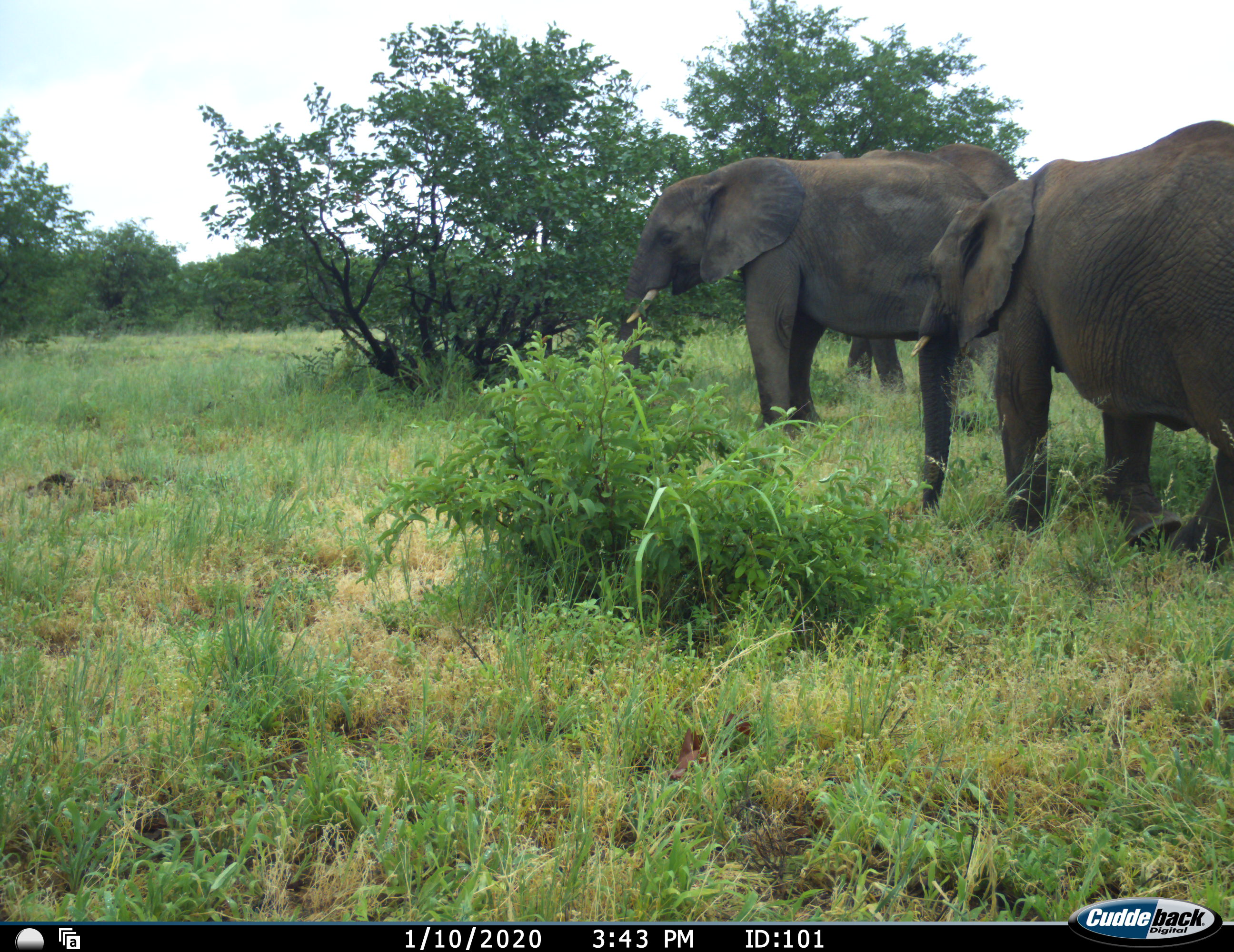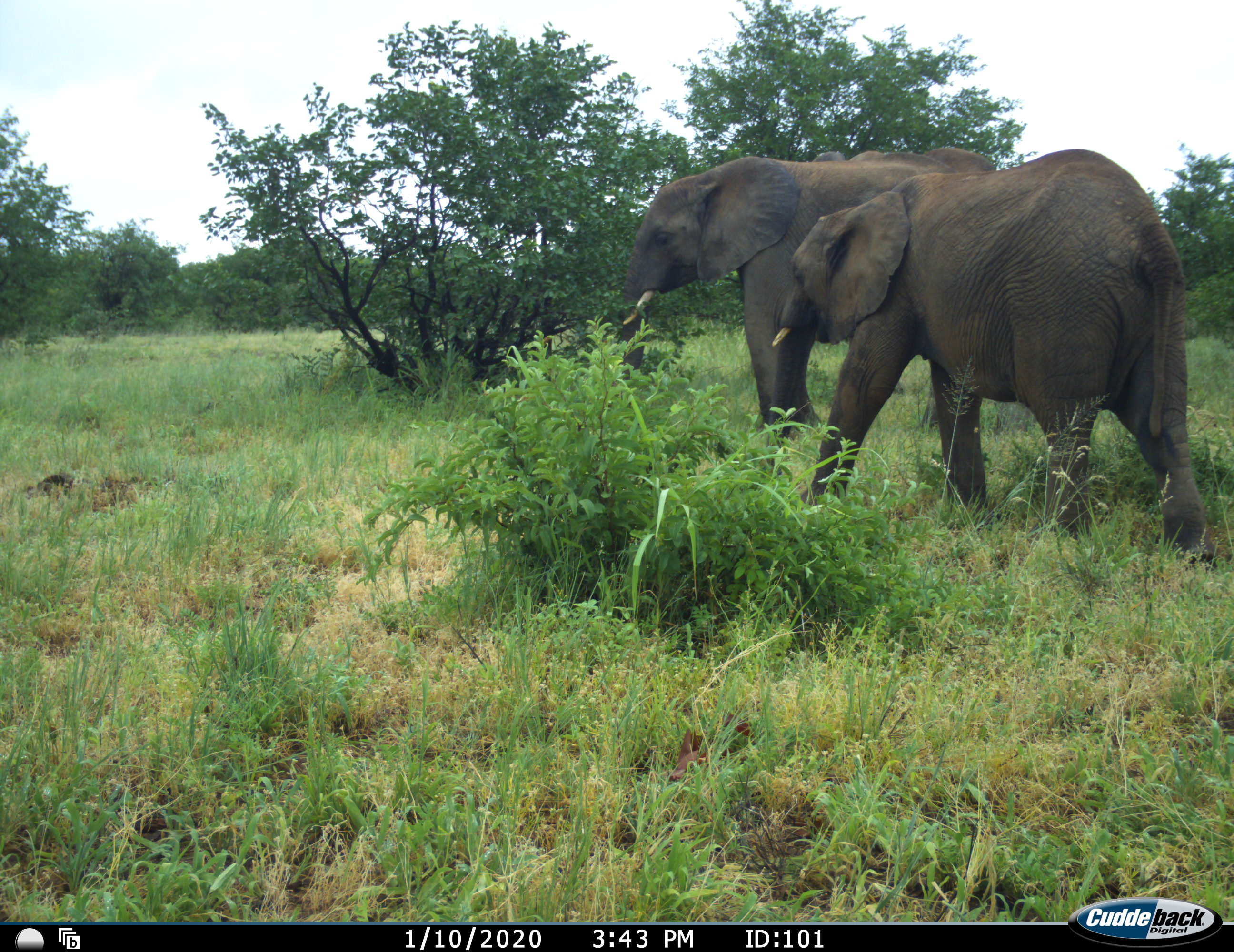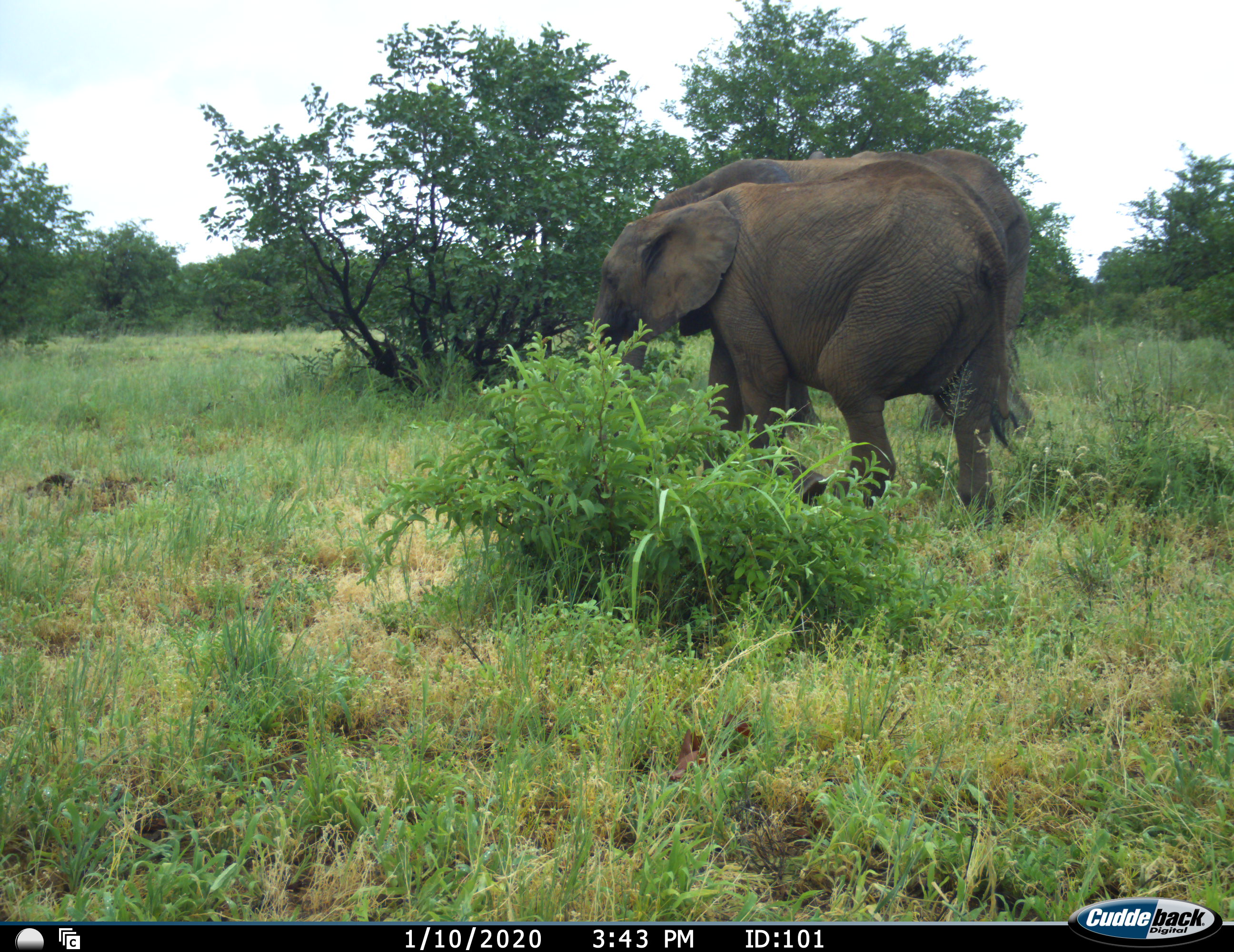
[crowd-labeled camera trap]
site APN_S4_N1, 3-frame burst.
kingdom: Animalia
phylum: Chordata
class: Mammalia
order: Proboscidea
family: Elephantidae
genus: Loxodonta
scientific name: Loxodonta africana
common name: african bush elephant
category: elephant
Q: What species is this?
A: Elephant (african bush elephant) (Loxodonta africana).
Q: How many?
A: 3.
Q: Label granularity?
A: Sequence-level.